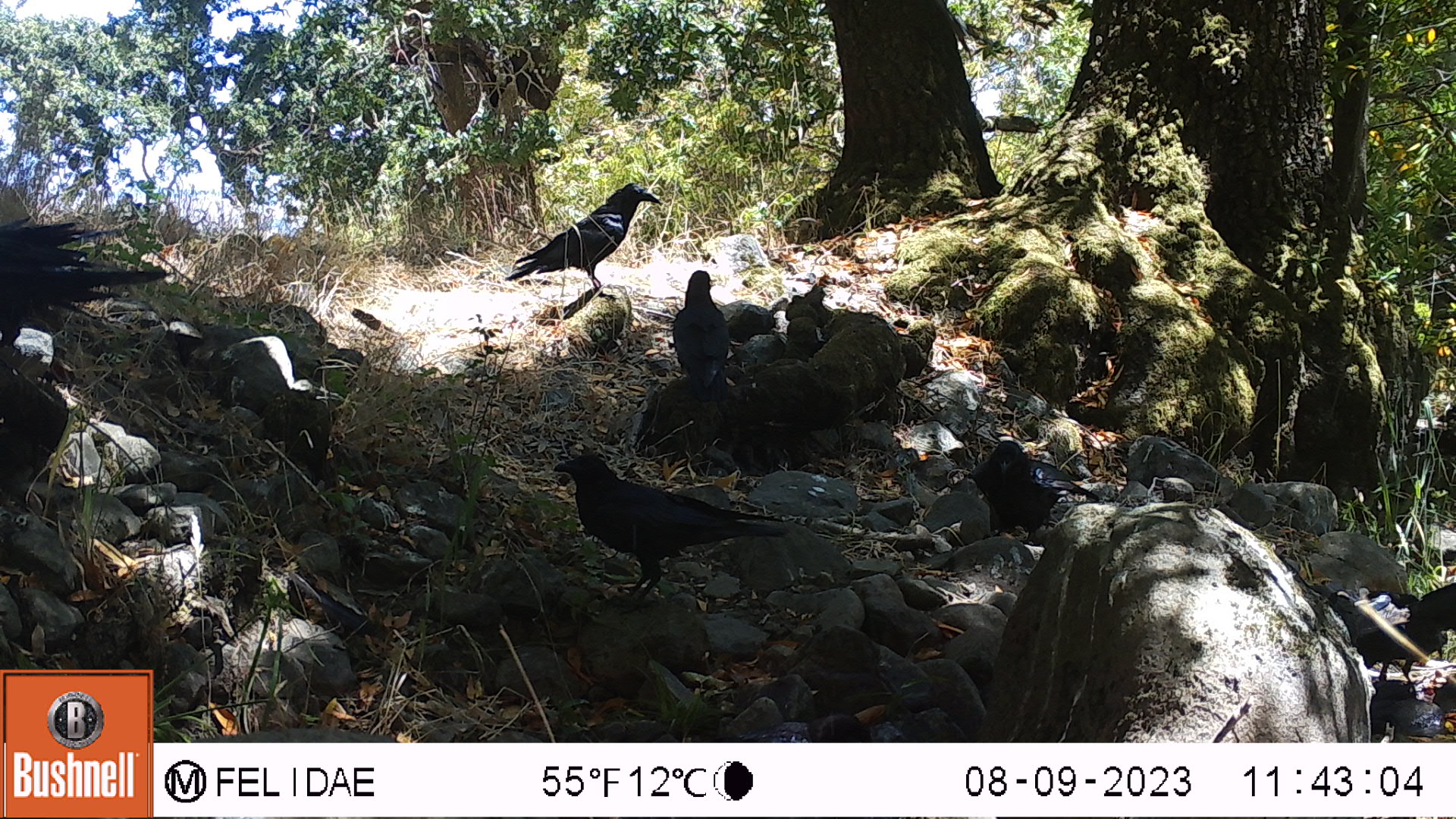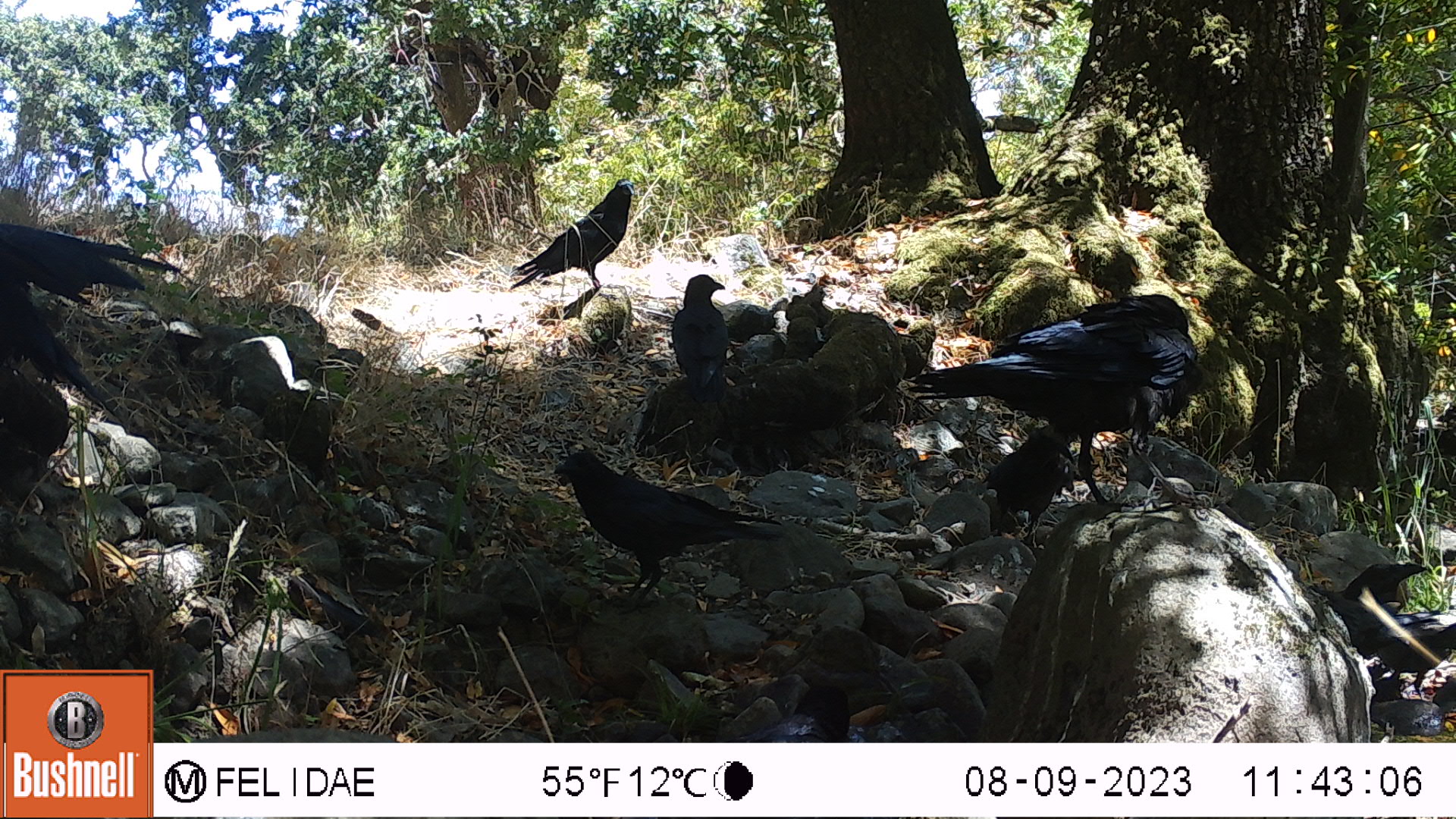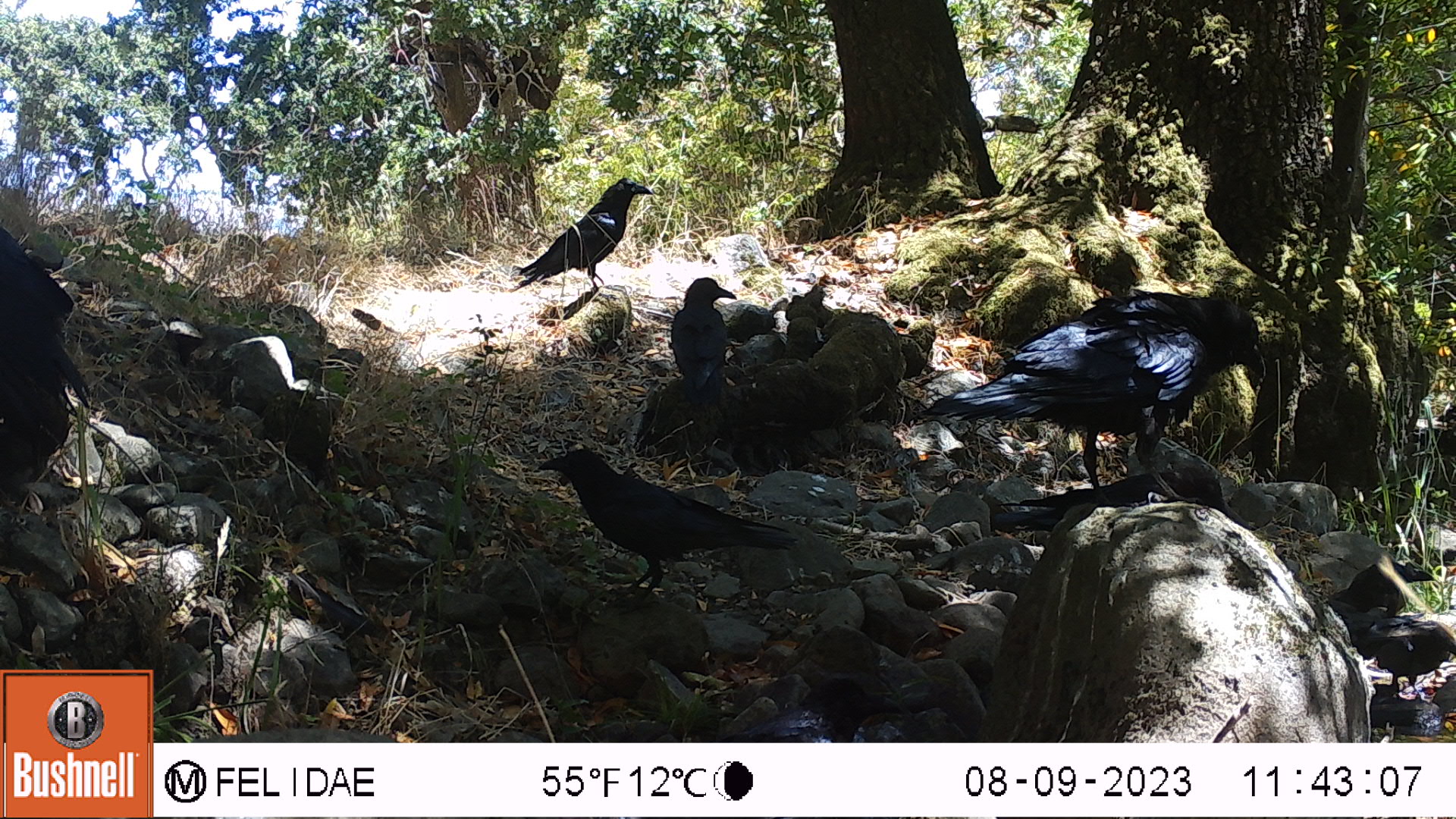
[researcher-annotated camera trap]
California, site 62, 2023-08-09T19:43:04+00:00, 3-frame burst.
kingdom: Animalia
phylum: Chordata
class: Aves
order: Passeriformes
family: Corvidae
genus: Corvus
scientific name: Corvus brachyrhynchos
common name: american crow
American crow (Corvus brachyrhynchos).